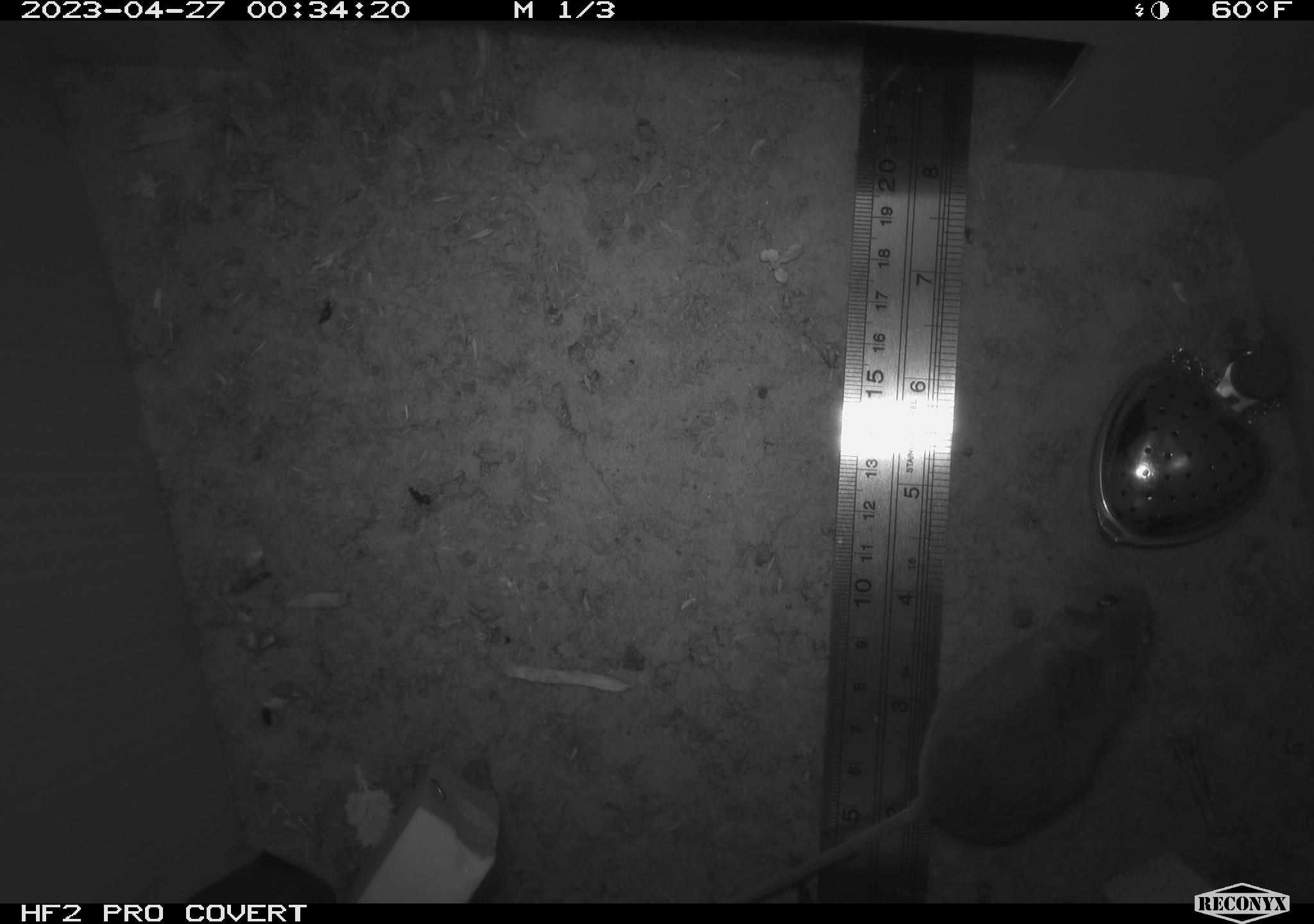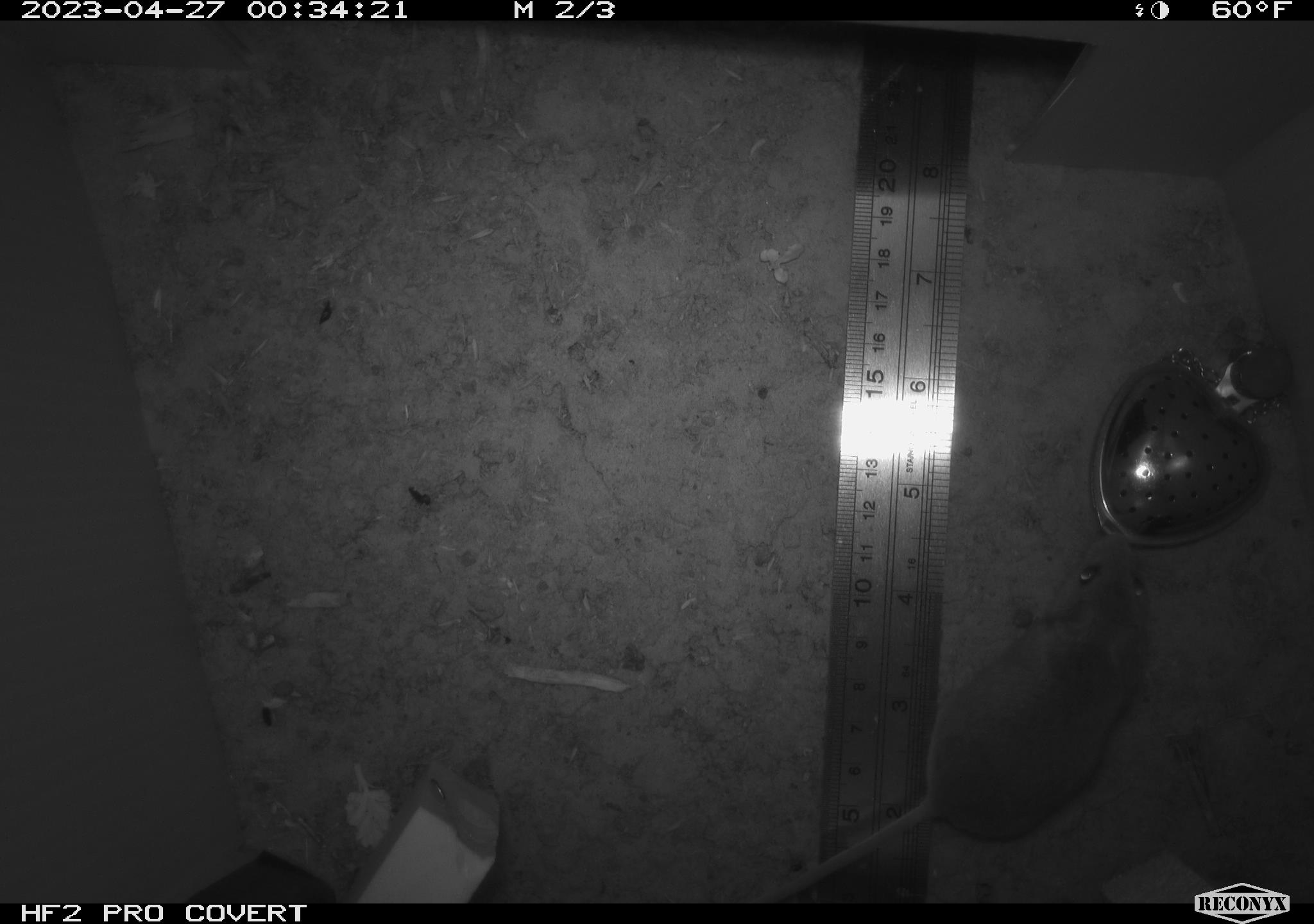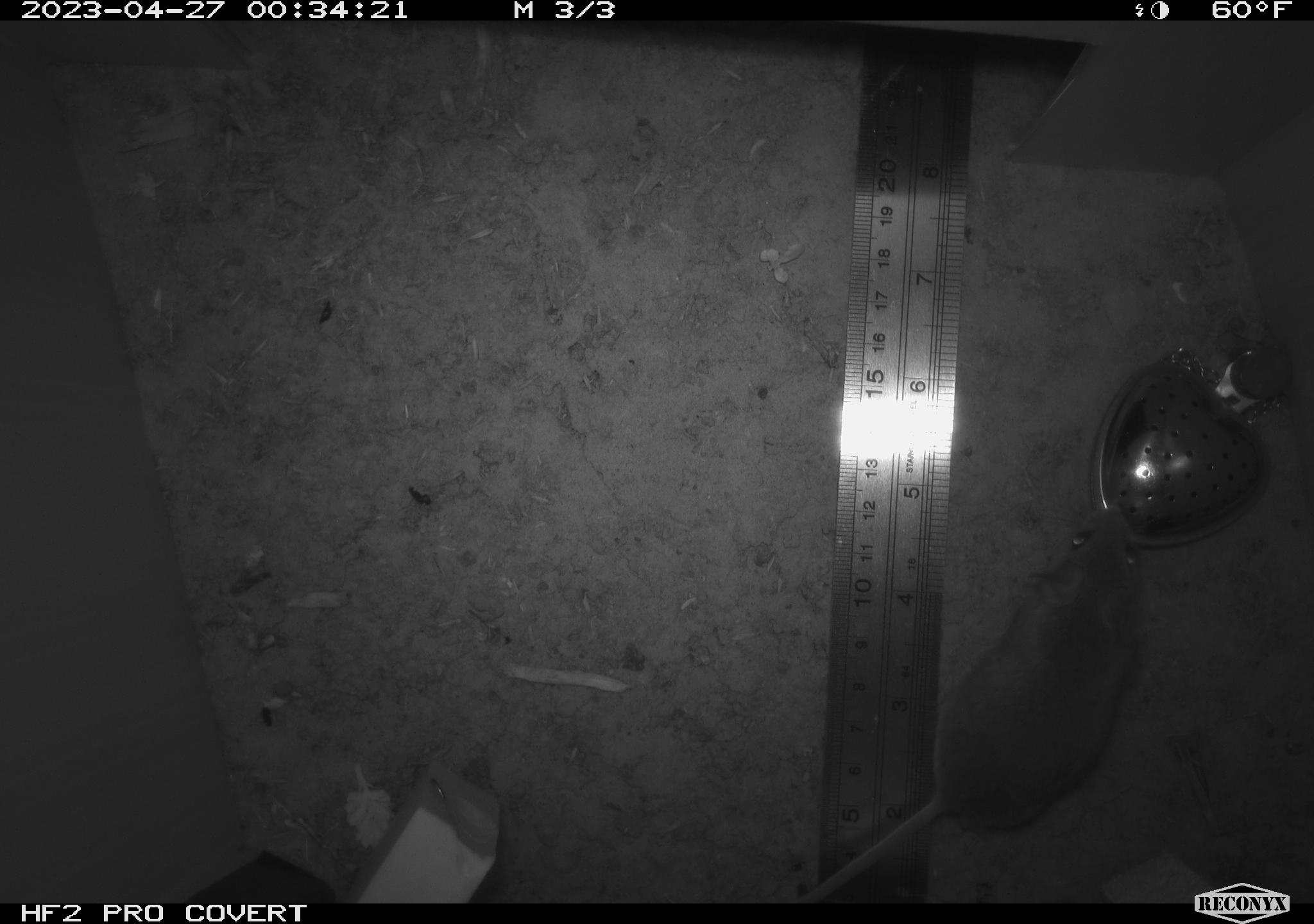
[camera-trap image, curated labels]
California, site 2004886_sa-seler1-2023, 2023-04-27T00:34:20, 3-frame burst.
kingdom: Animalia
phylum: Chordata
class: Mammalia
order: Rodentia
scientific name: Rodentia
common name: mouse species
Mouse species (Rodentia).